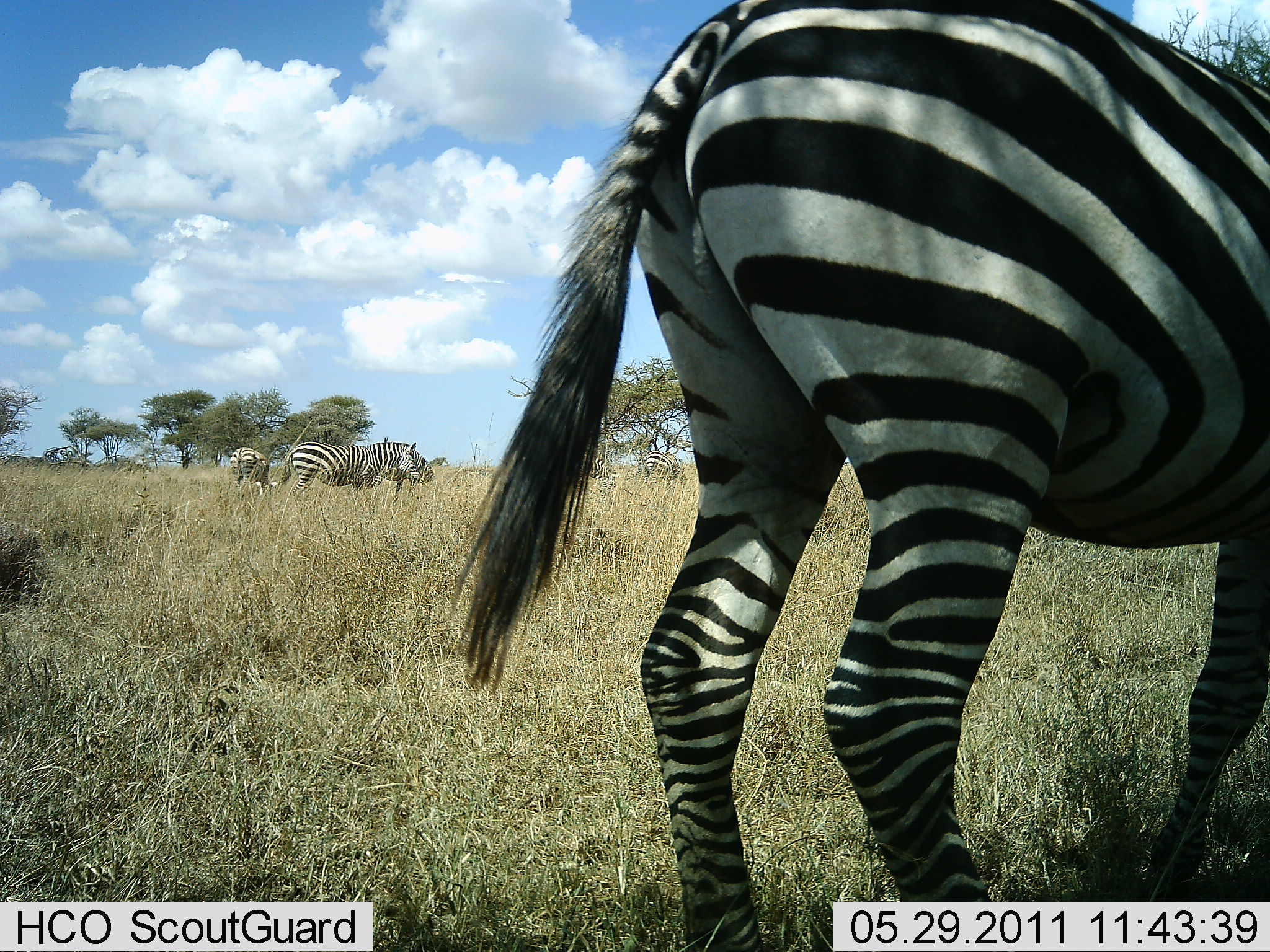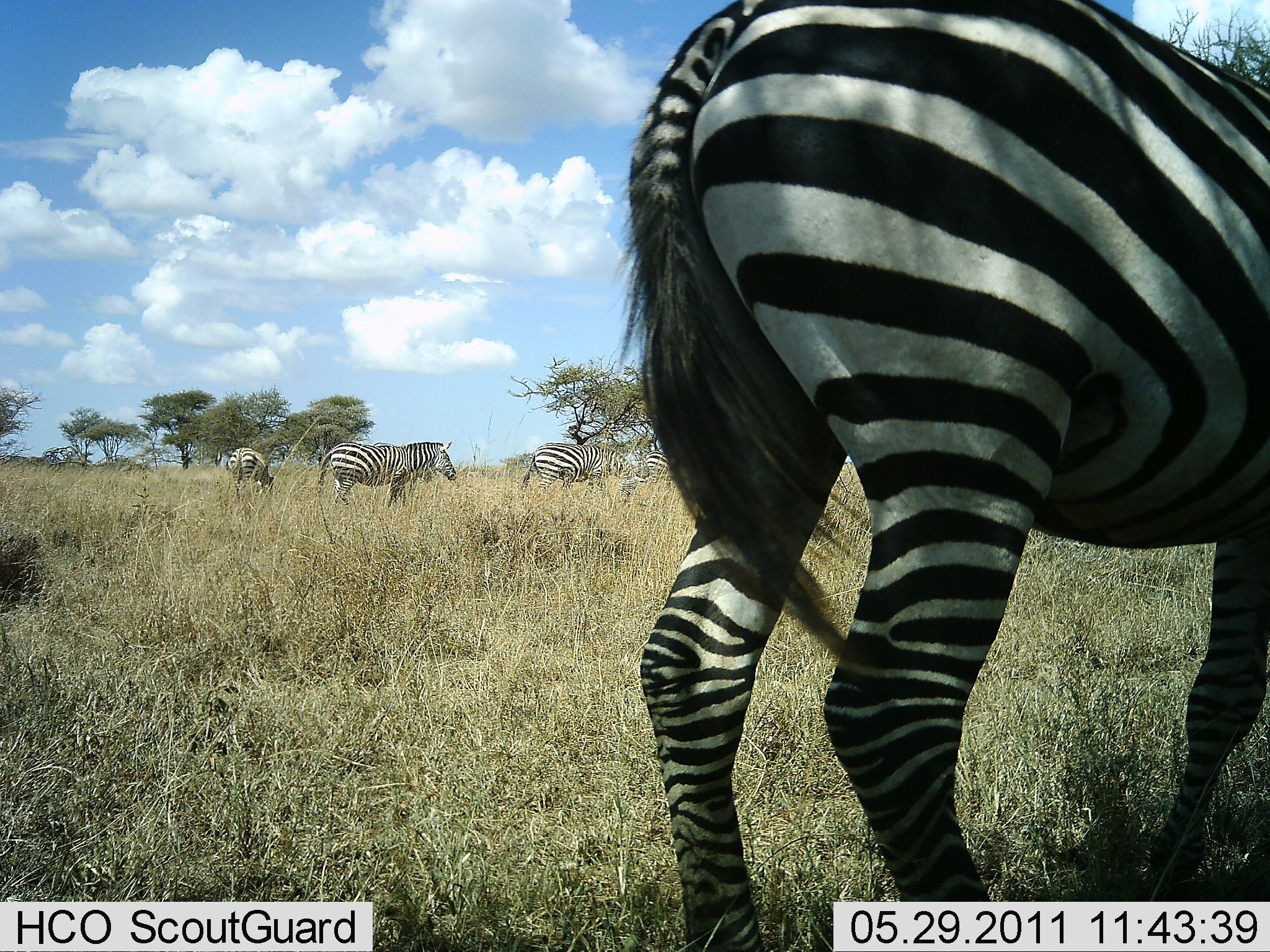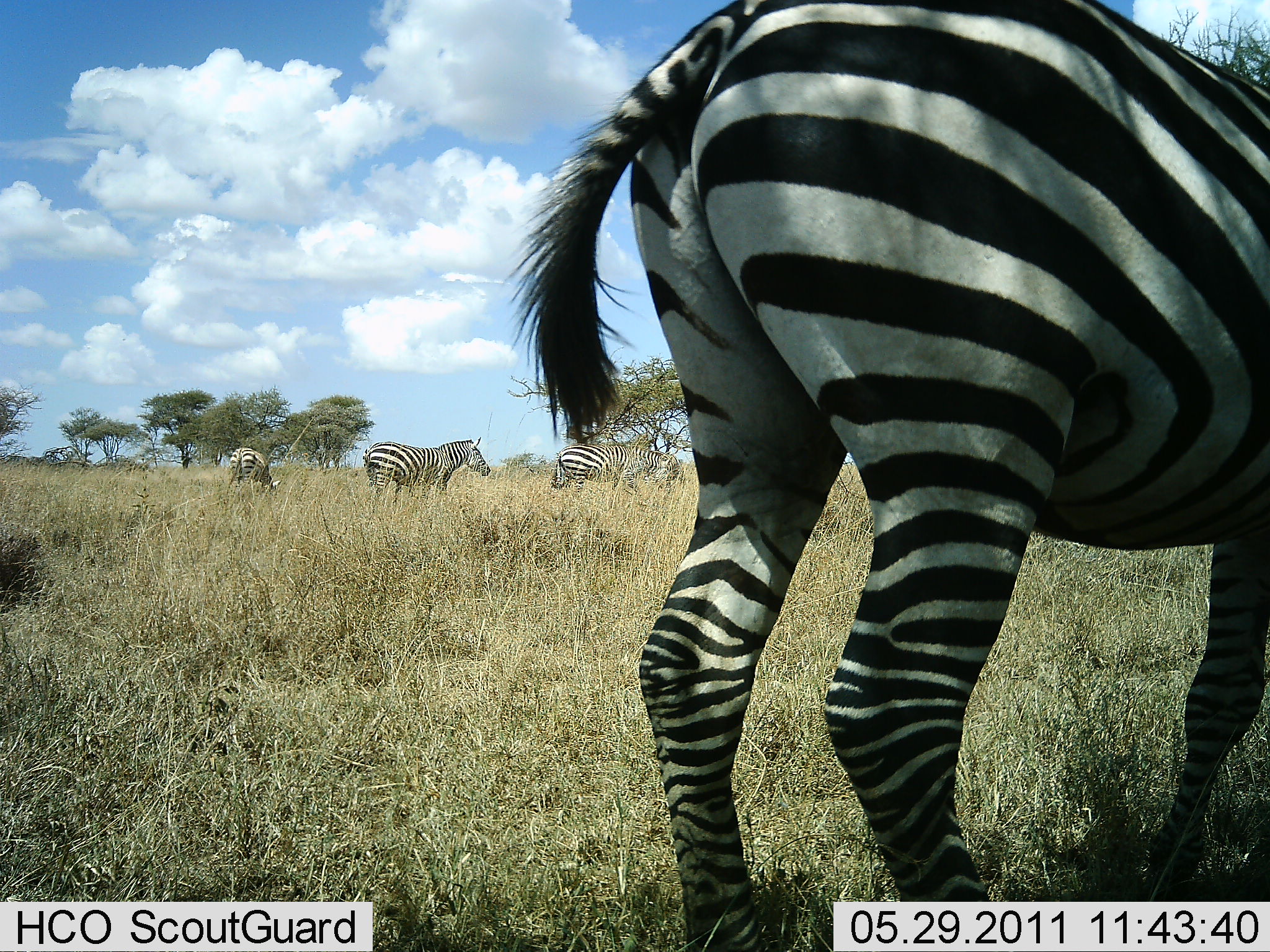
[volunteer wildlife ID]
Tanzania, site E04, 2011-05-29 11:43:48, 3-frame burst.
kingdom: Animalia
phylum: Chordata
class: Mammalia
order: Perissodactyla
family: Equidae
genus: Equus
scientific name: Equus quagga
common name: plains zebra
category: zebra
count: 5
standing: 92%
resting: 0%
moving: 42%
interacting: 0%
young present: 0%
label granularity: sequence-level